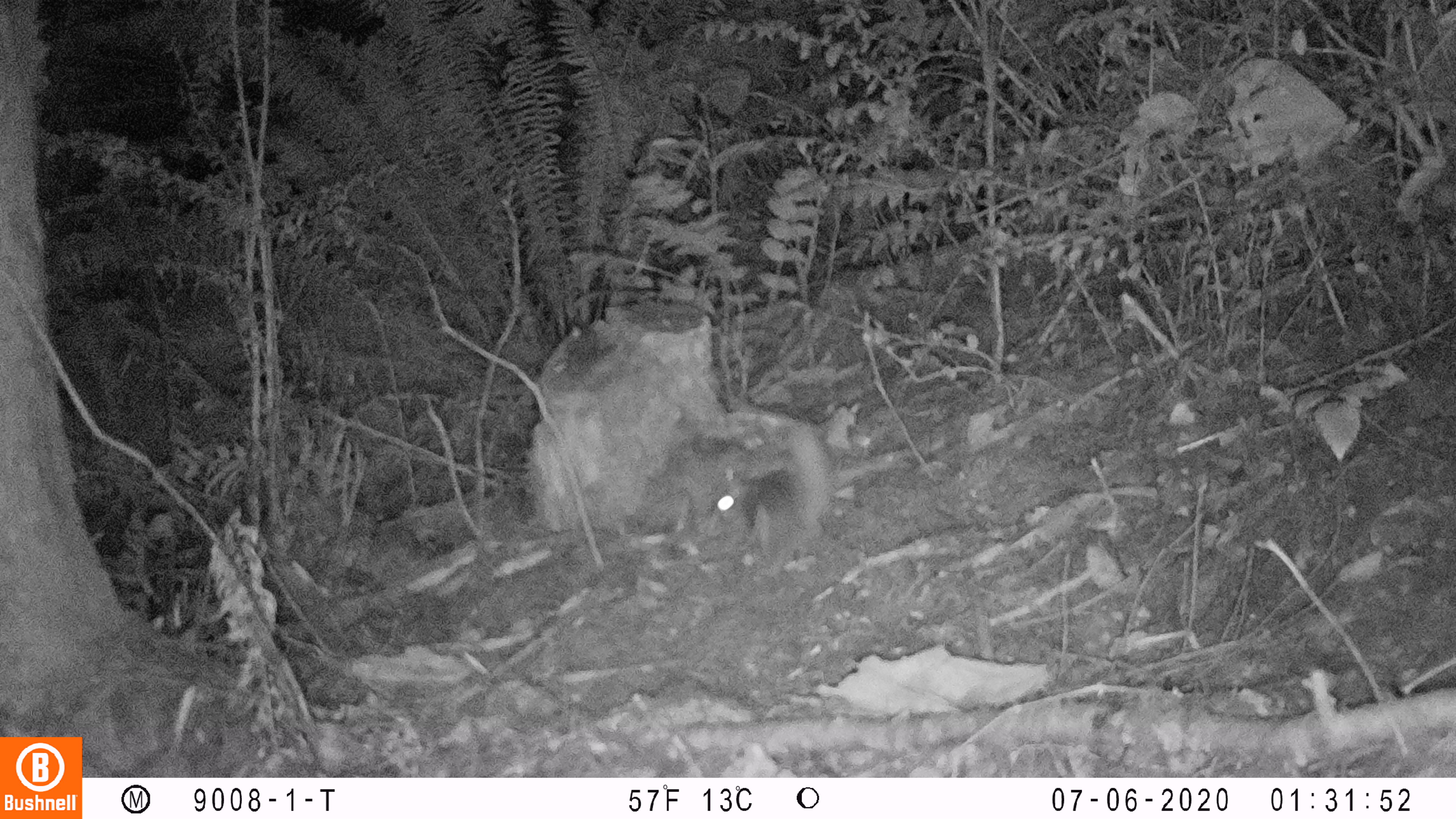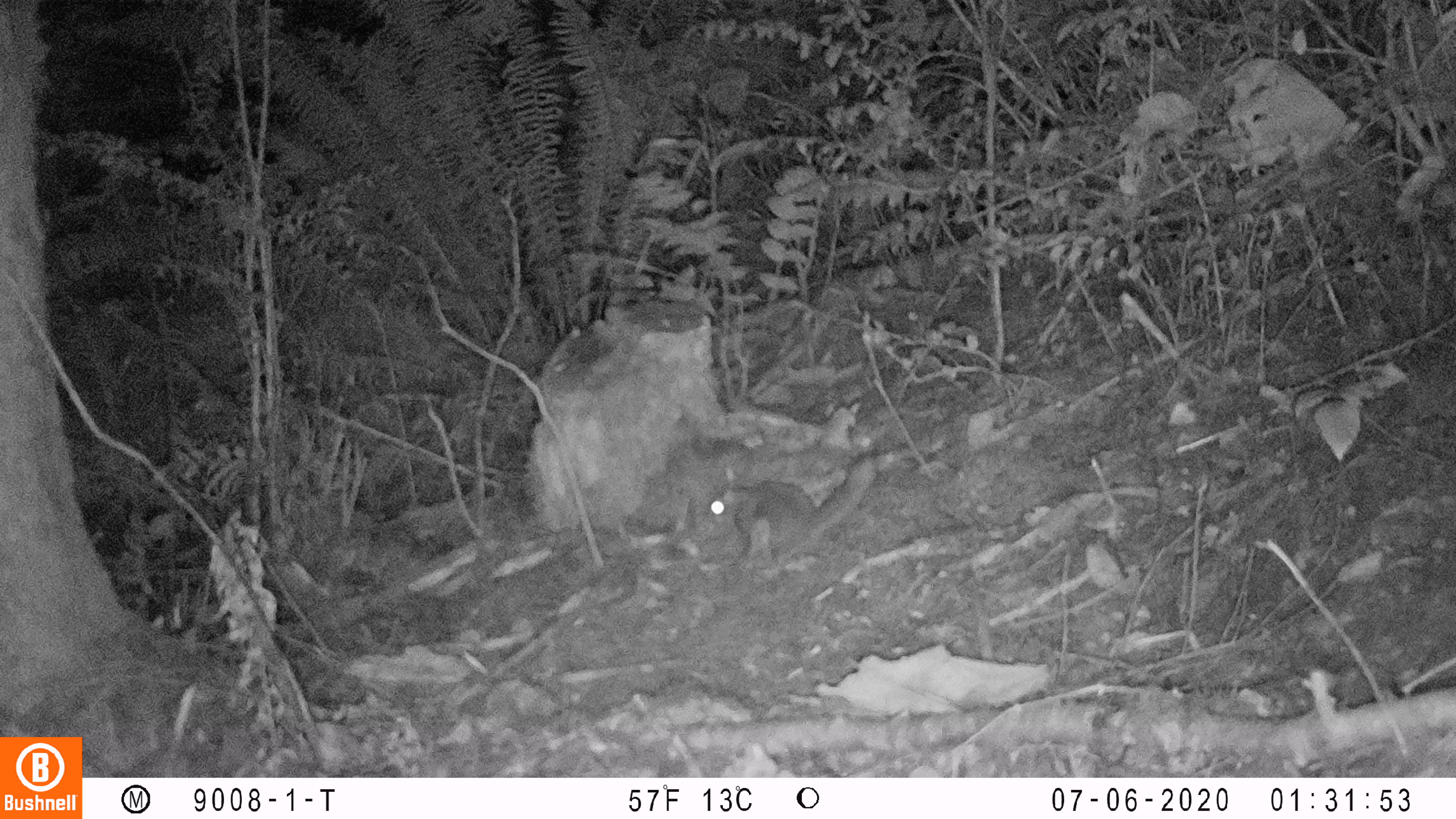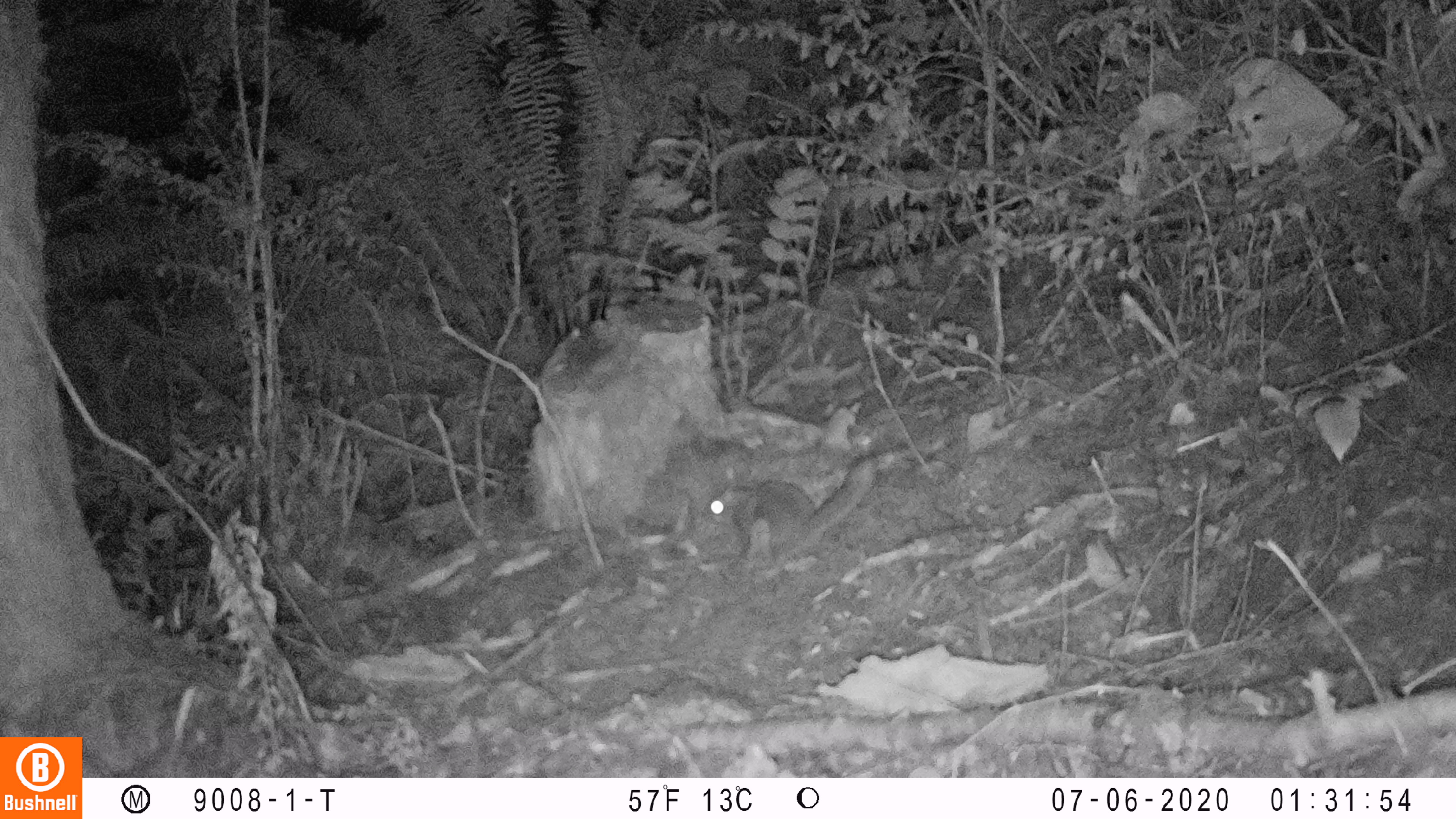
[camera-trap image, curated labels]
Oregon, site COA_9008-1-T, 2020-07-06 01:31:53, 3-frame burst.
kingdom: Animalia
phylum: Chordata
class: Mammalia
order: Rodentia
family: Sciuridae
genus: Tamiasciurus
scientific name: Tamiasciurus douglasii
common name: douglas squirrel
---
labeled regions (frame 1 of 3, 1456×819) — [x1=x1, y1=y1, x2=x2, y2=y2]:
douglas squirrel: [x1=707, y1=427, x2=836, y2=567]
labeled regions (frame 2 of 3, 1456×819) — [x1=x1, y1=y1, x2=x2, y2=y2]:
douglas squirrel: [x1=705, y1=453, x2=876, y2=569]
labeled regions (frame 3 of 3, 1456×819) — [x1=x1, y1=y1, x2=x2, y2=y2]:
douglas squirrel: [x1=699, y1=455, x2=878, y2=572]